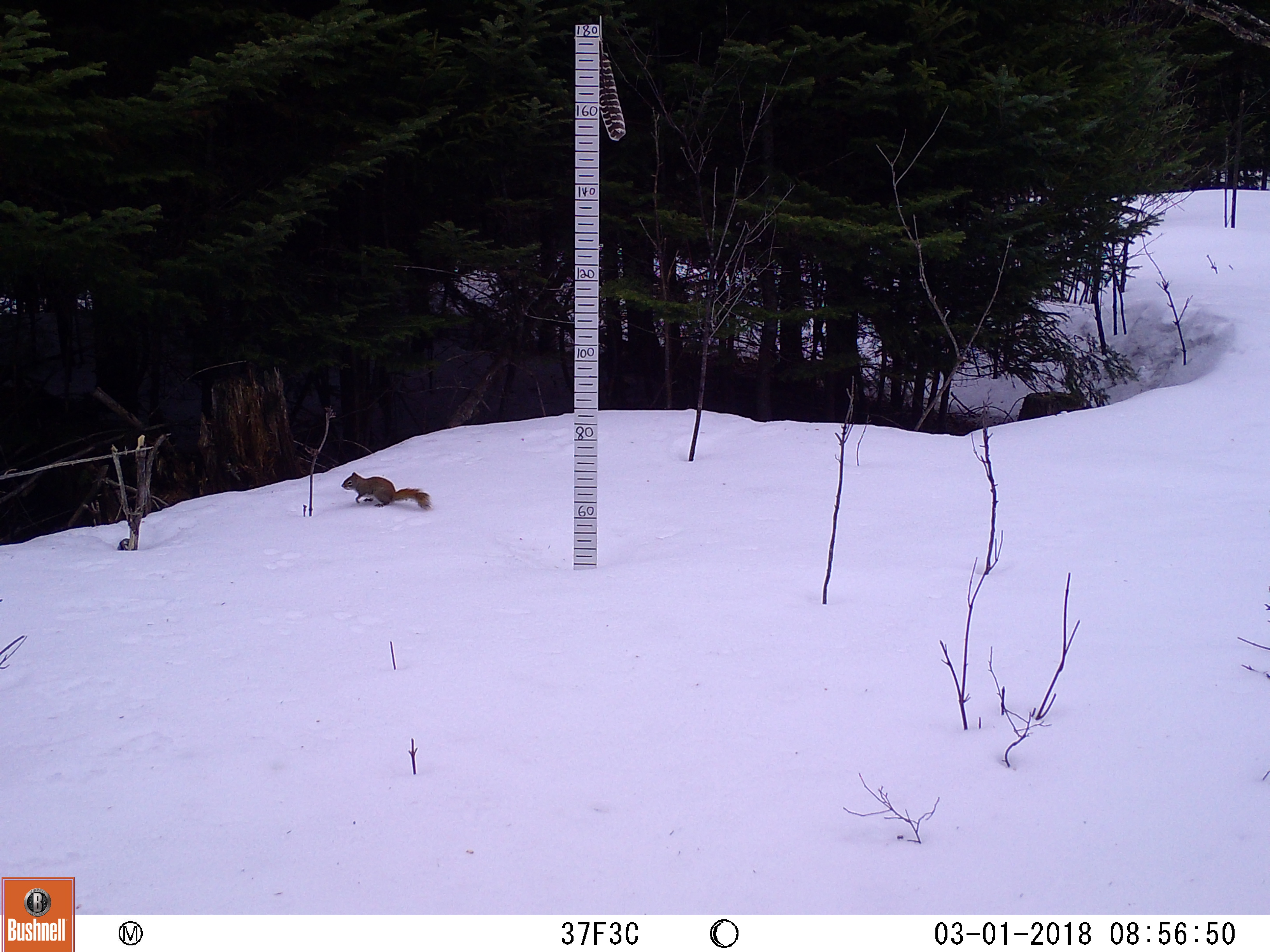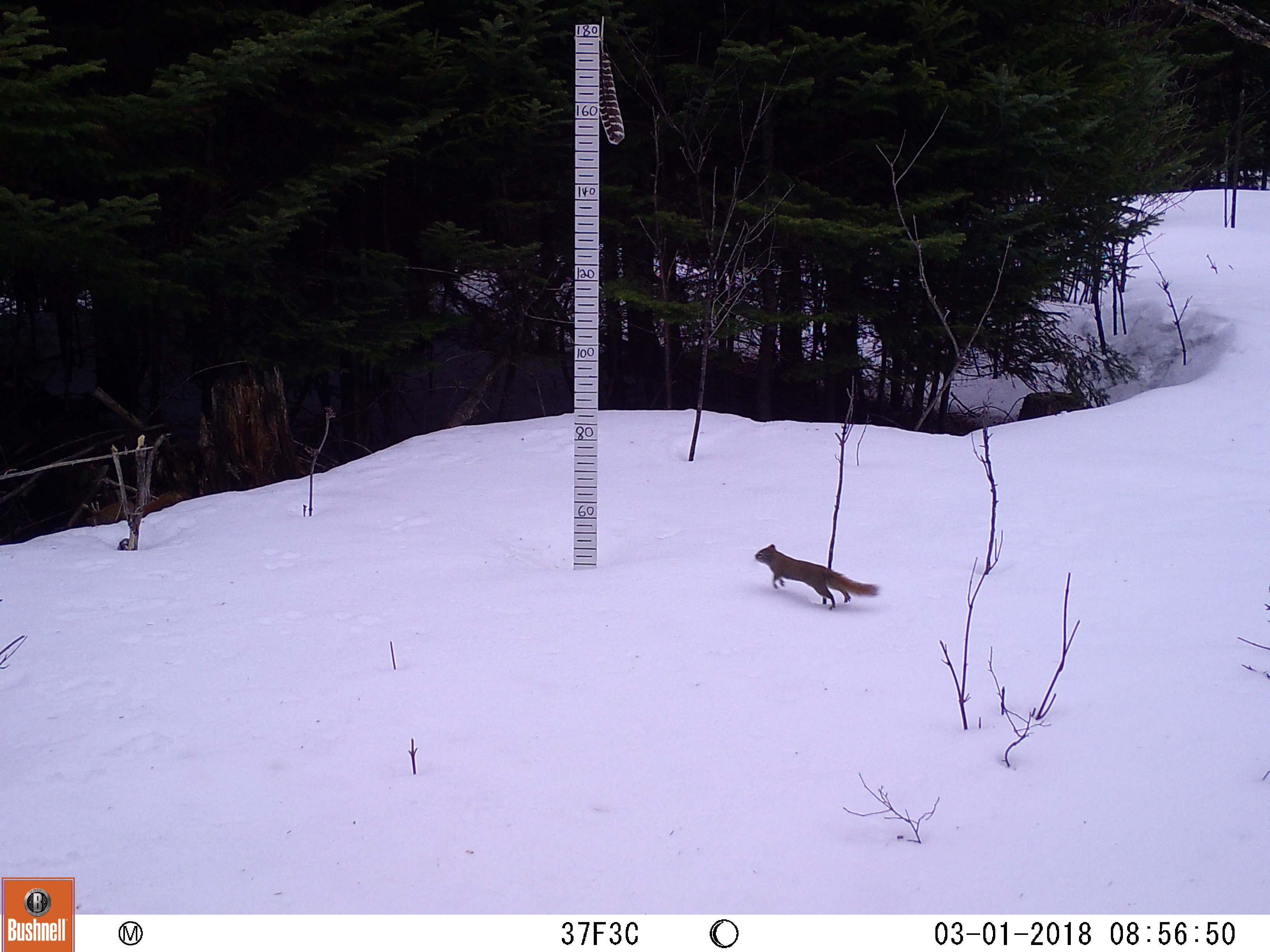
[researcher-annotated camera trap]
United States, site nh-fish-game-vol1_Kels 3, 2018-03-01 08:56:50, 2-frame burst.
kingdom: Animalia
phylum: Chordata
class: Mammalia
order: Rodentia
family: Sciuridae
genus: Tamiasciurus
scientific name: Tamiasciurus hudsonicus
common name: red squirrel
Red squirrel (Tamiasciurus hudsonicus).